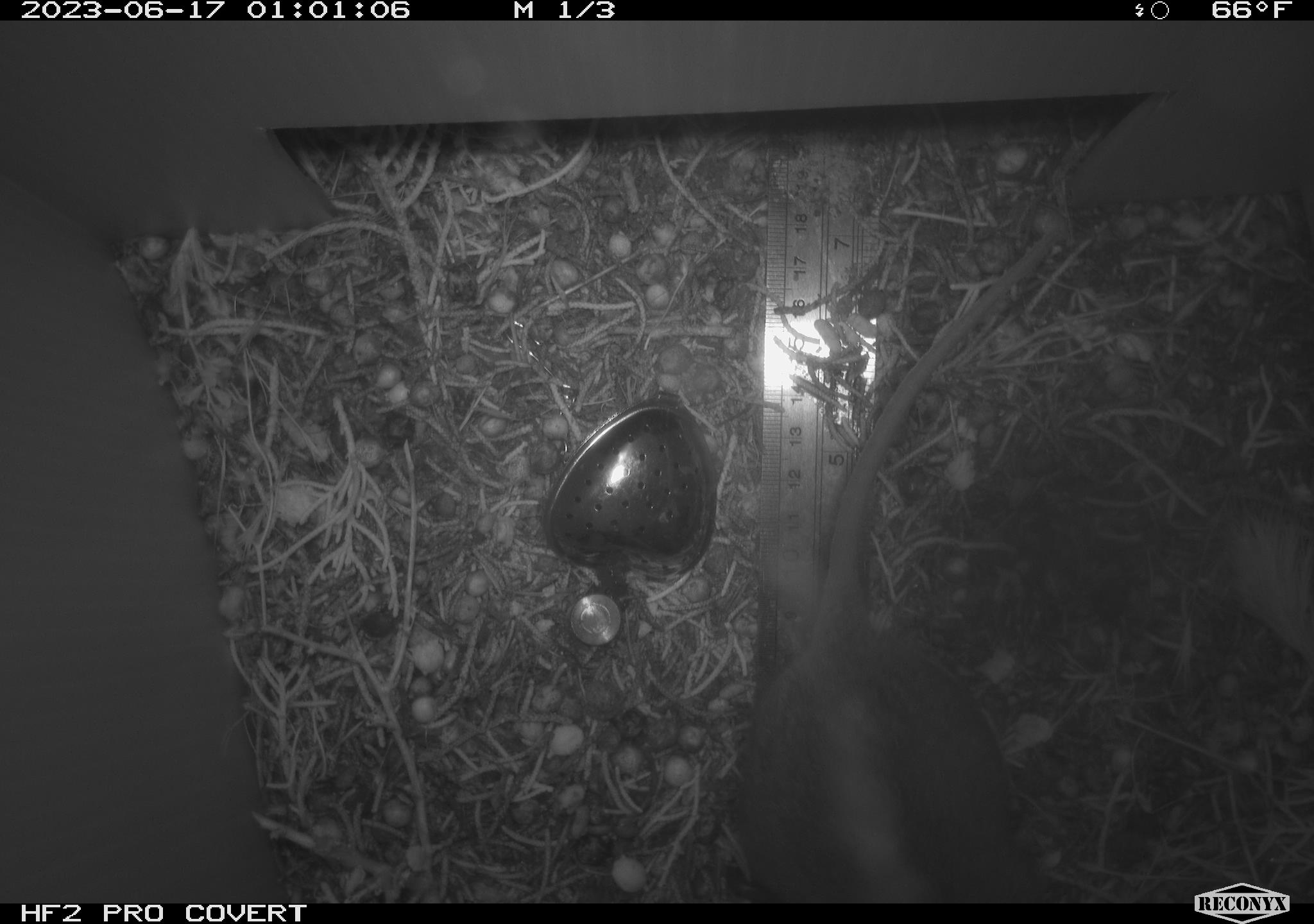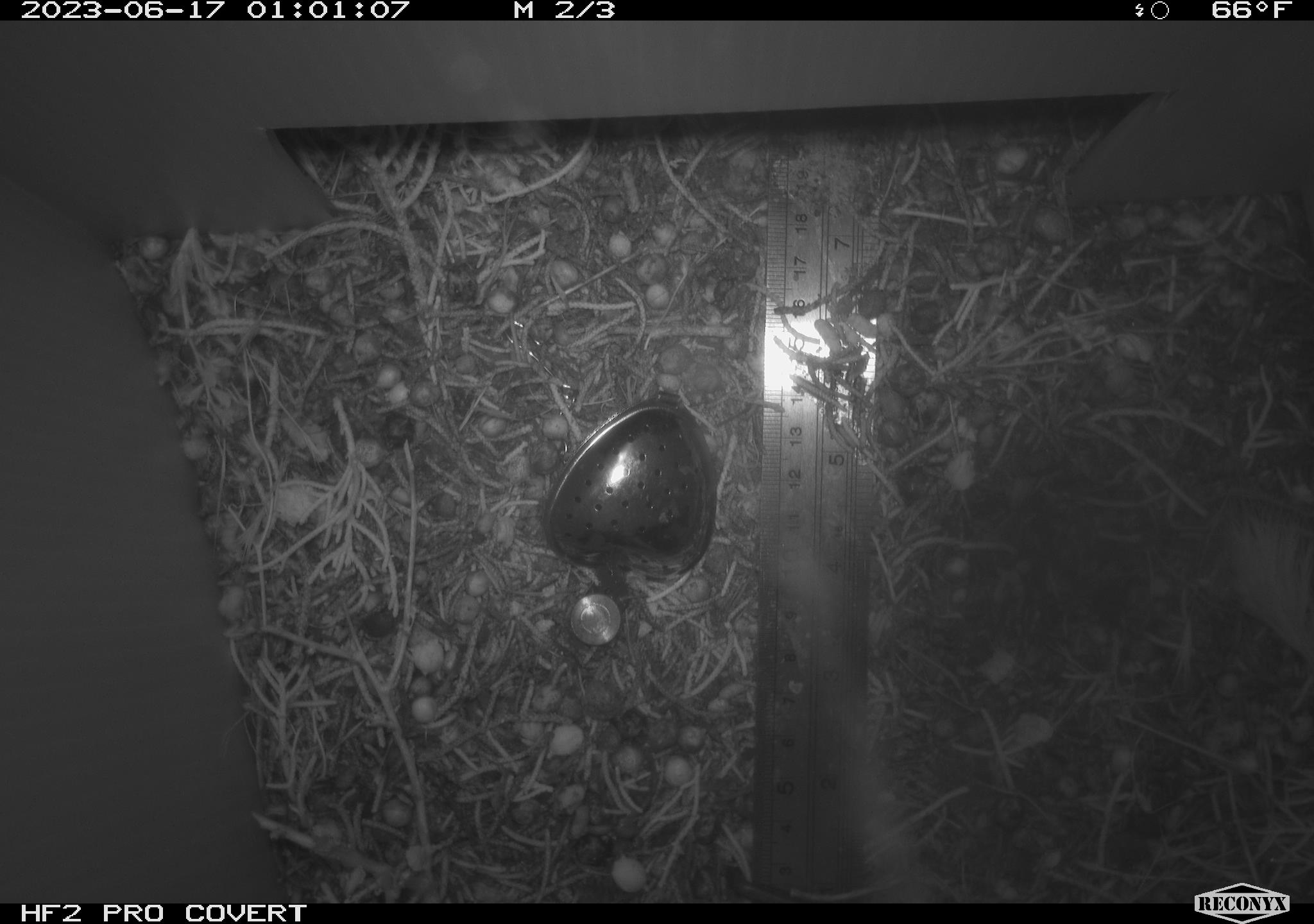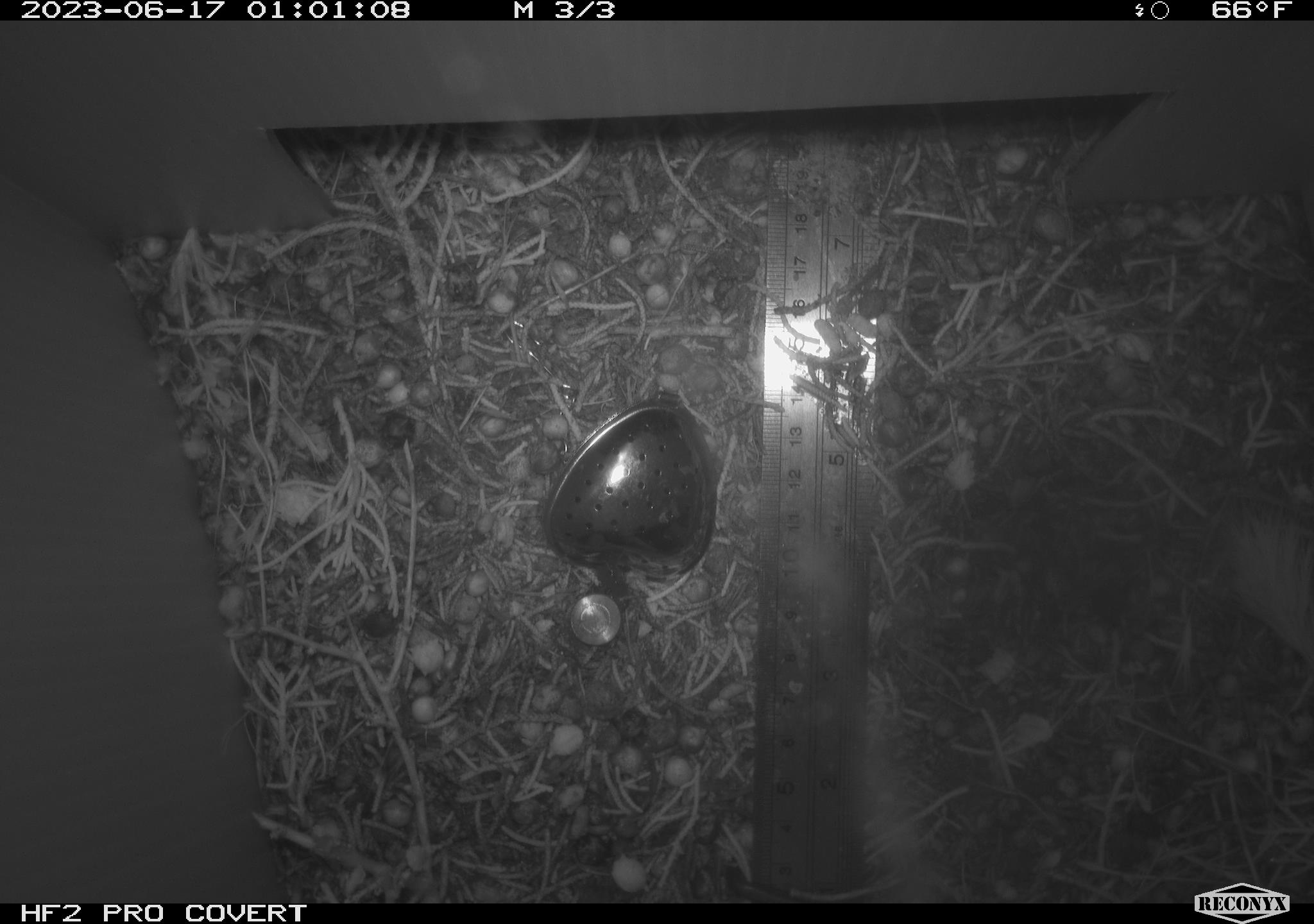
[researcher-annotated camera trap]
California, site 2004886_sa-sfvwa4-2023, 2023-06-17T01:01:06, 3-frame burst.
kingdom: Animalia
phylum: Chordata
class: Mammalia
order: Rodentia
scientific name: Rodentia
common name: rodent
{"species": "rodent (Rodentia)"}